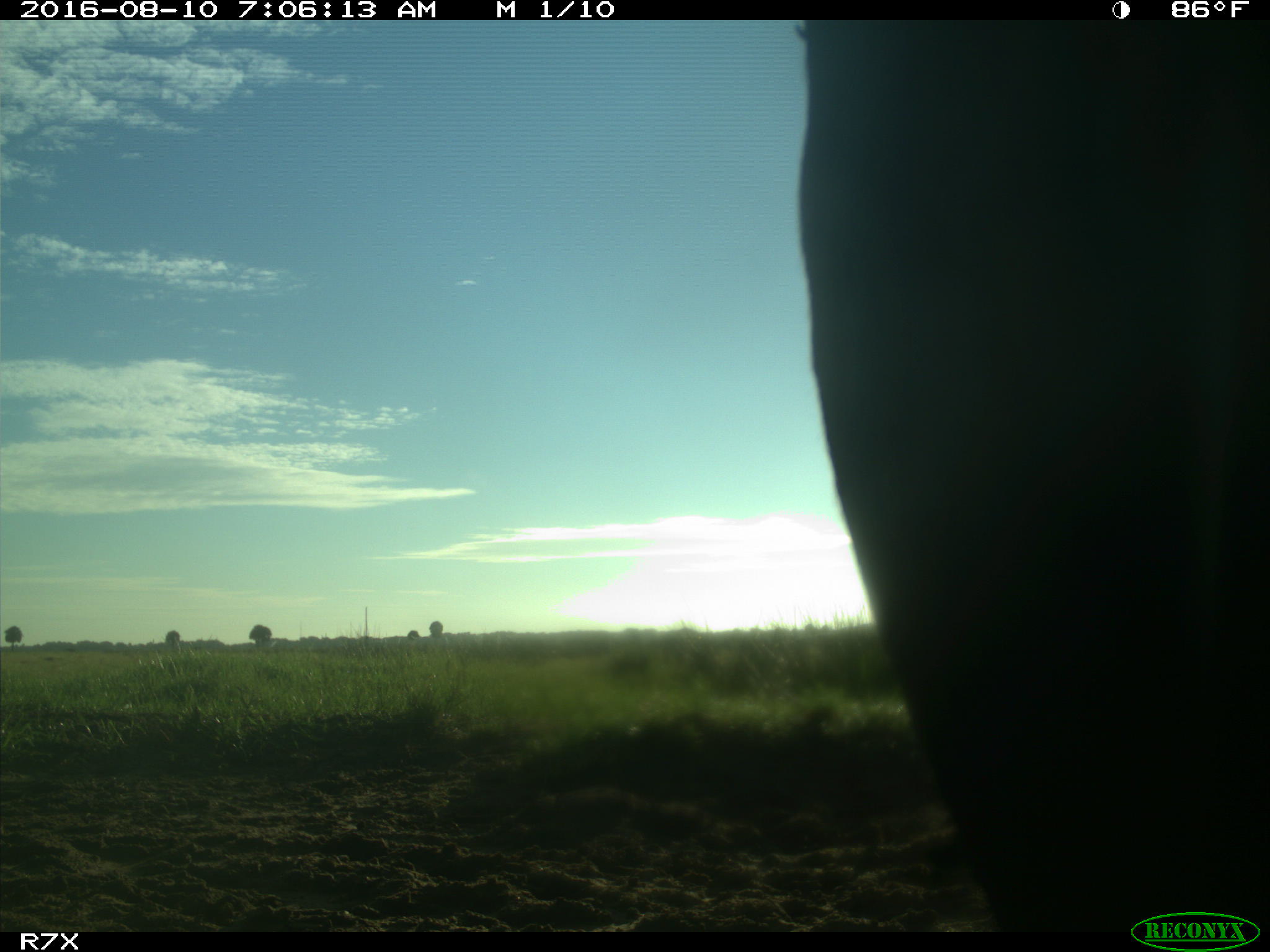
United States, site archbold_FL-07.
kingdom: Animalia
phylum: Chordata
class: Mammalia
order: Artiodactyla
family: Bovidae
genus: Bos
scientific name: Bos taurus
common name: domestic cow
Bos taurus (domestic cow).